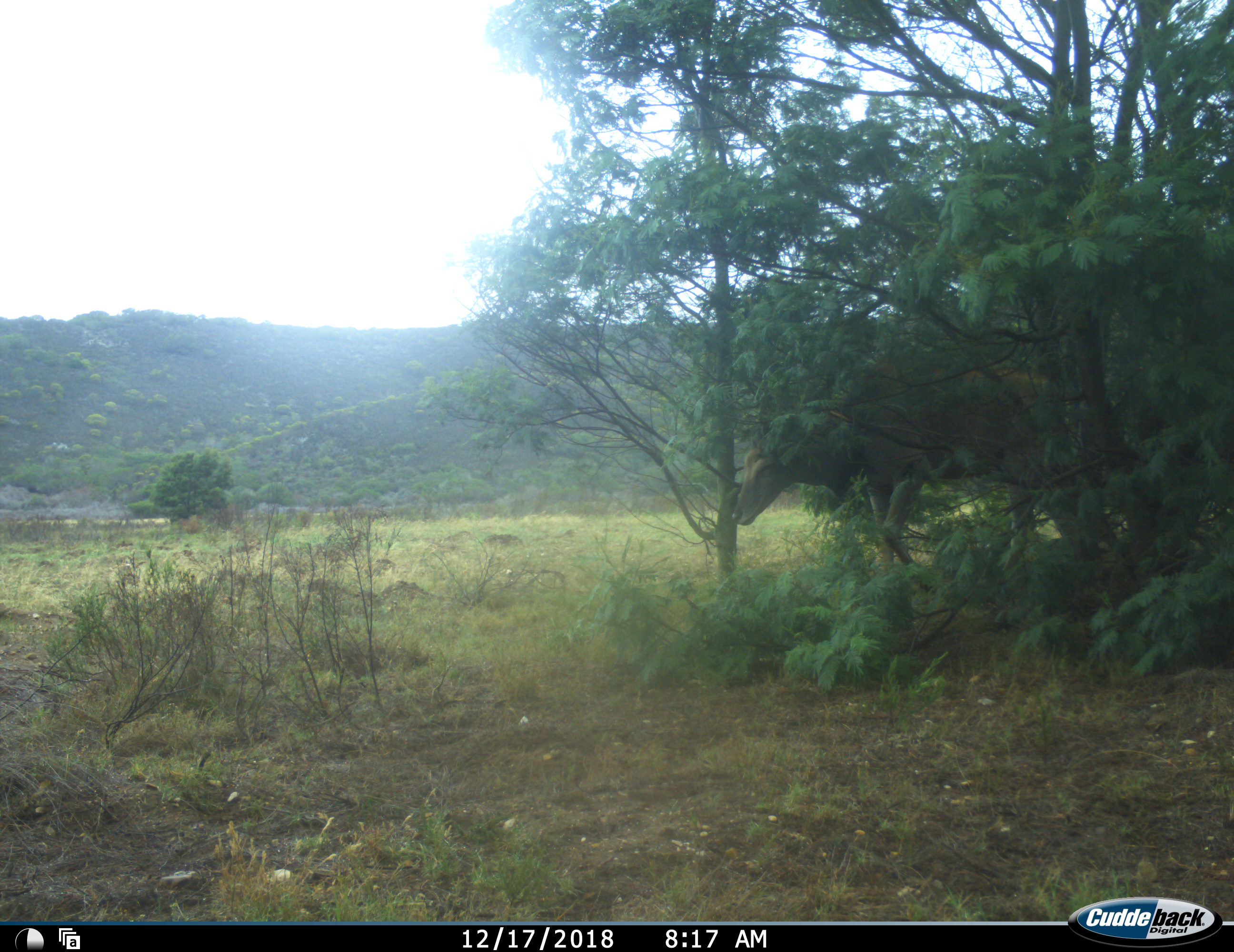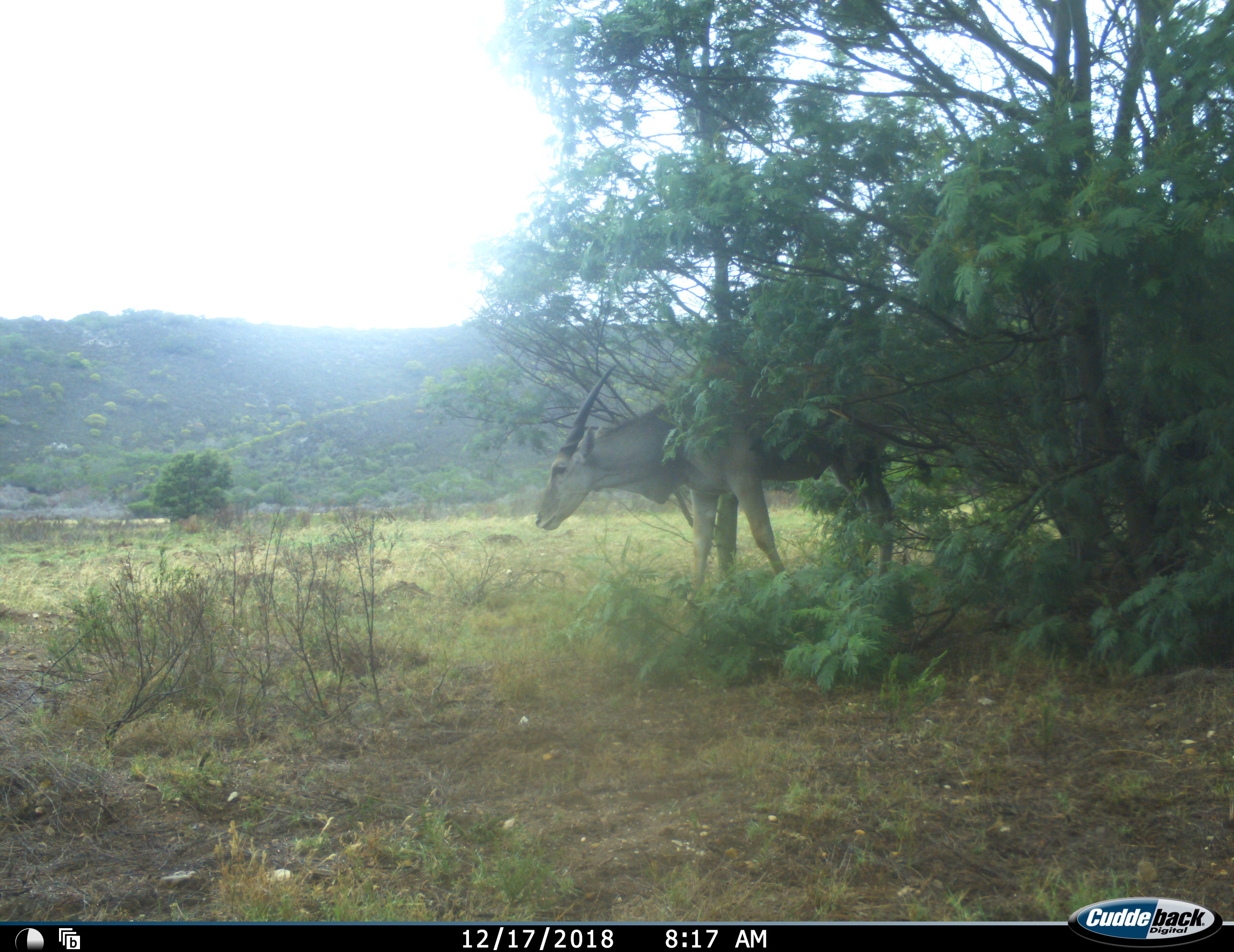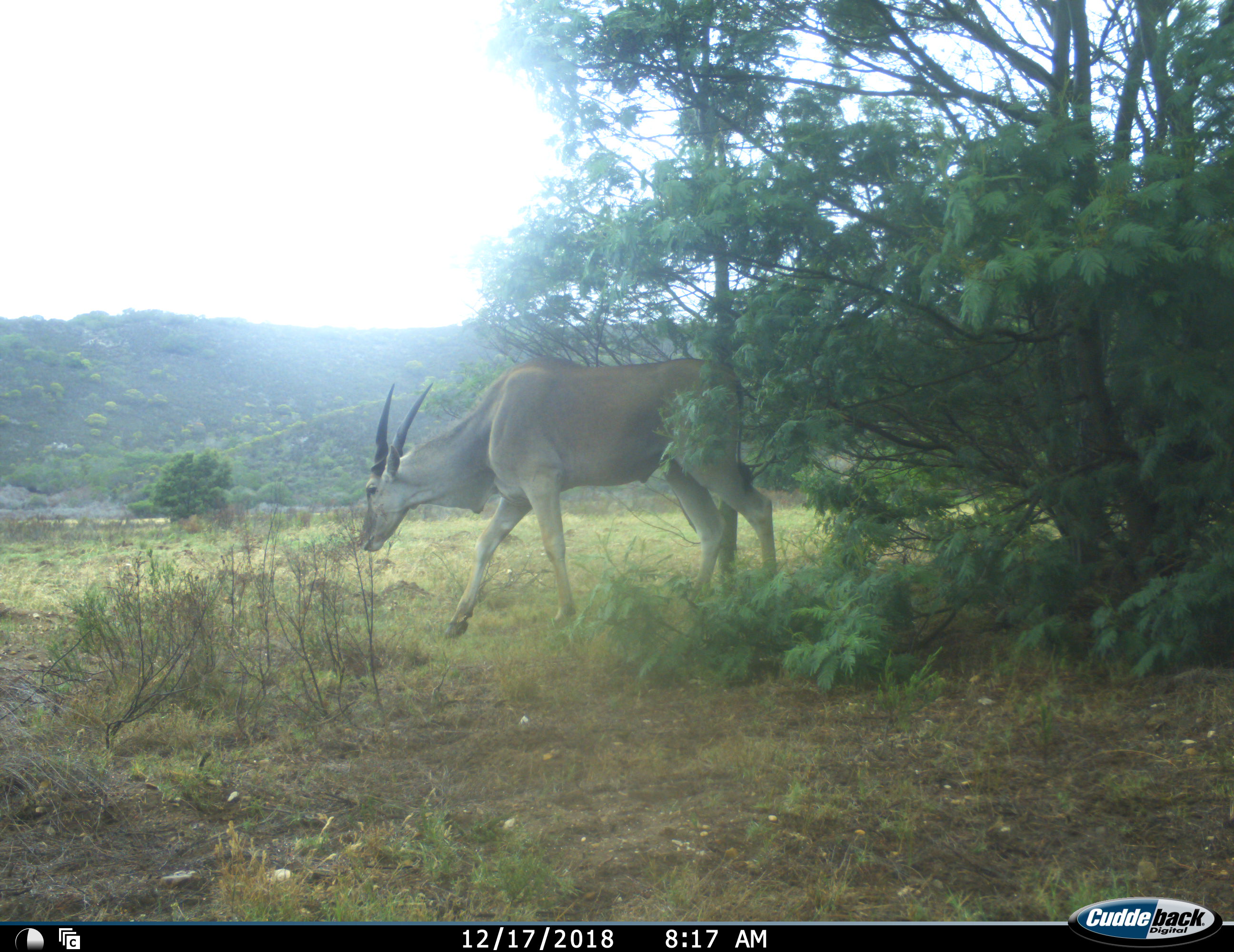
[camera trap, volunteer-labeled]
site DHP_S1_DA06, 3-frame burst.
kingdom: Animalia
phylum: Chordata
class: Mammalia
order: Artiodactyla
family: Bovidae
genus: Tragelaphus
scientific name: Tragelaphus oryx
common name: eland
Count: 1.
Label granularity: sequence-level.